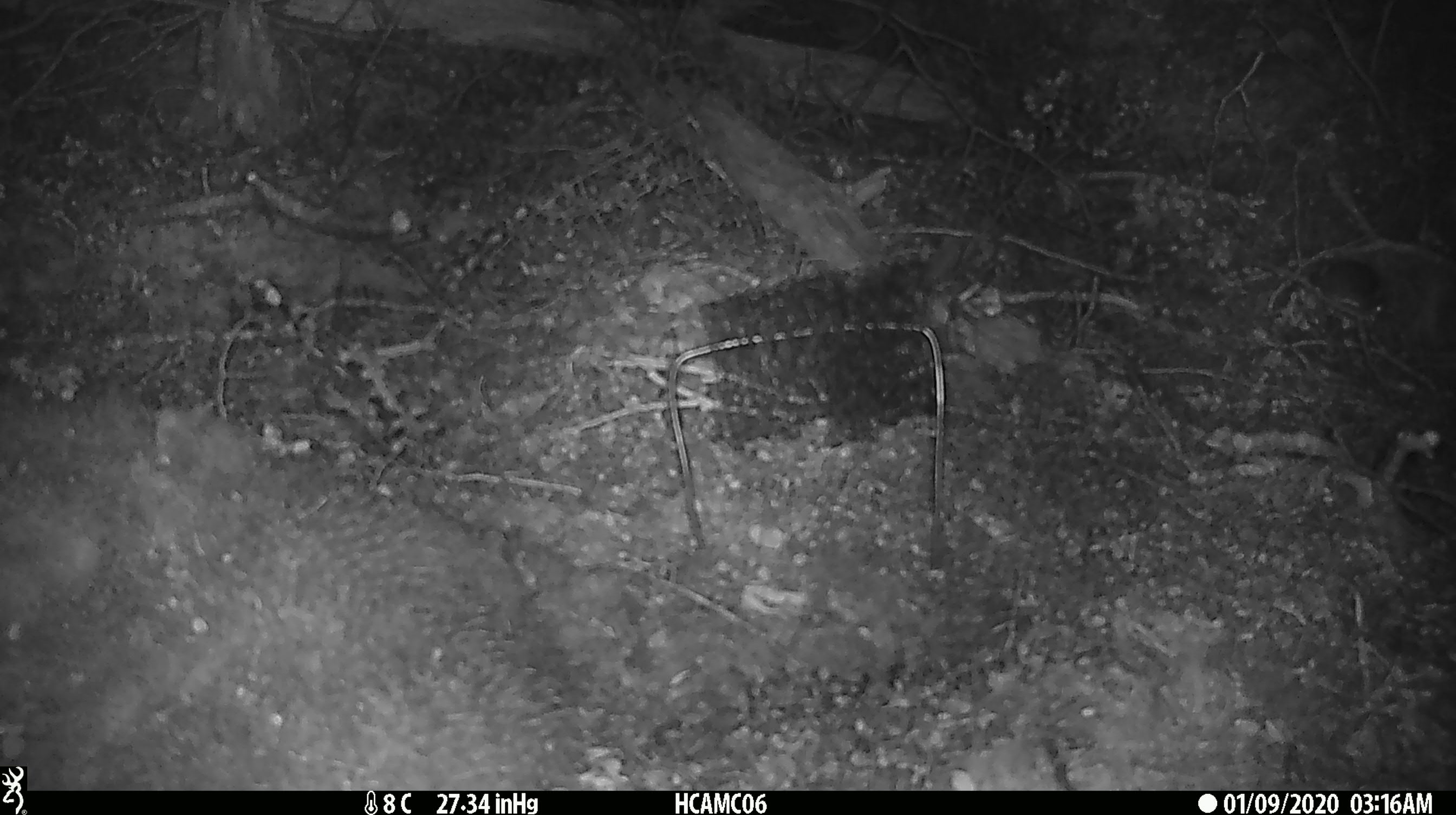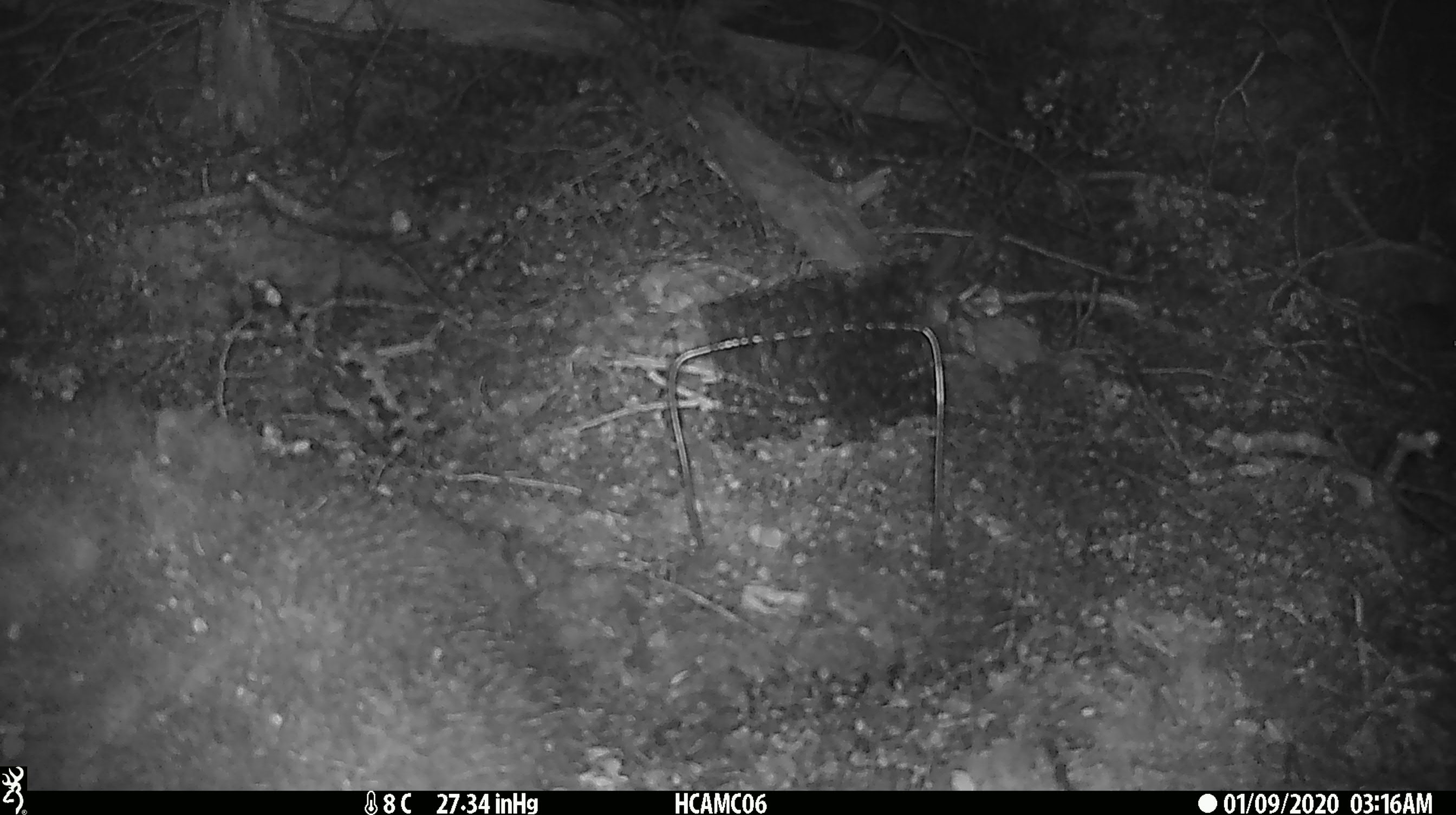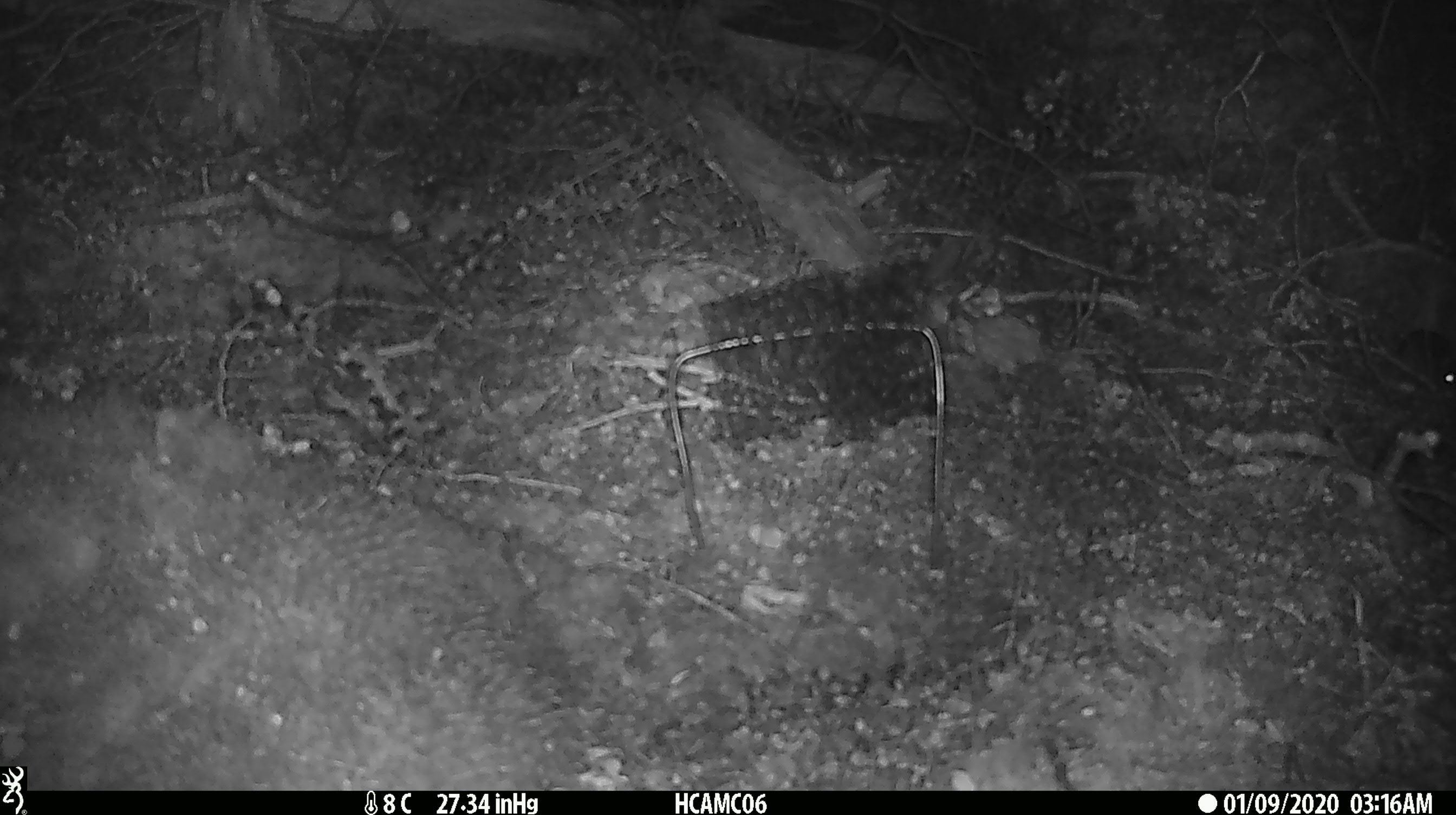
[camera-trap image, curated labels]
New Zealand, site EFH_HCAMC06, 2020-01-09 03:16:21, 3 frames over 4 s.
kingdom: Animalia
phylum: Chordata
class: Mammalia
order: Rodentia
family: Muridae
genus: Mus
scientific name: Mus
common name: mouse